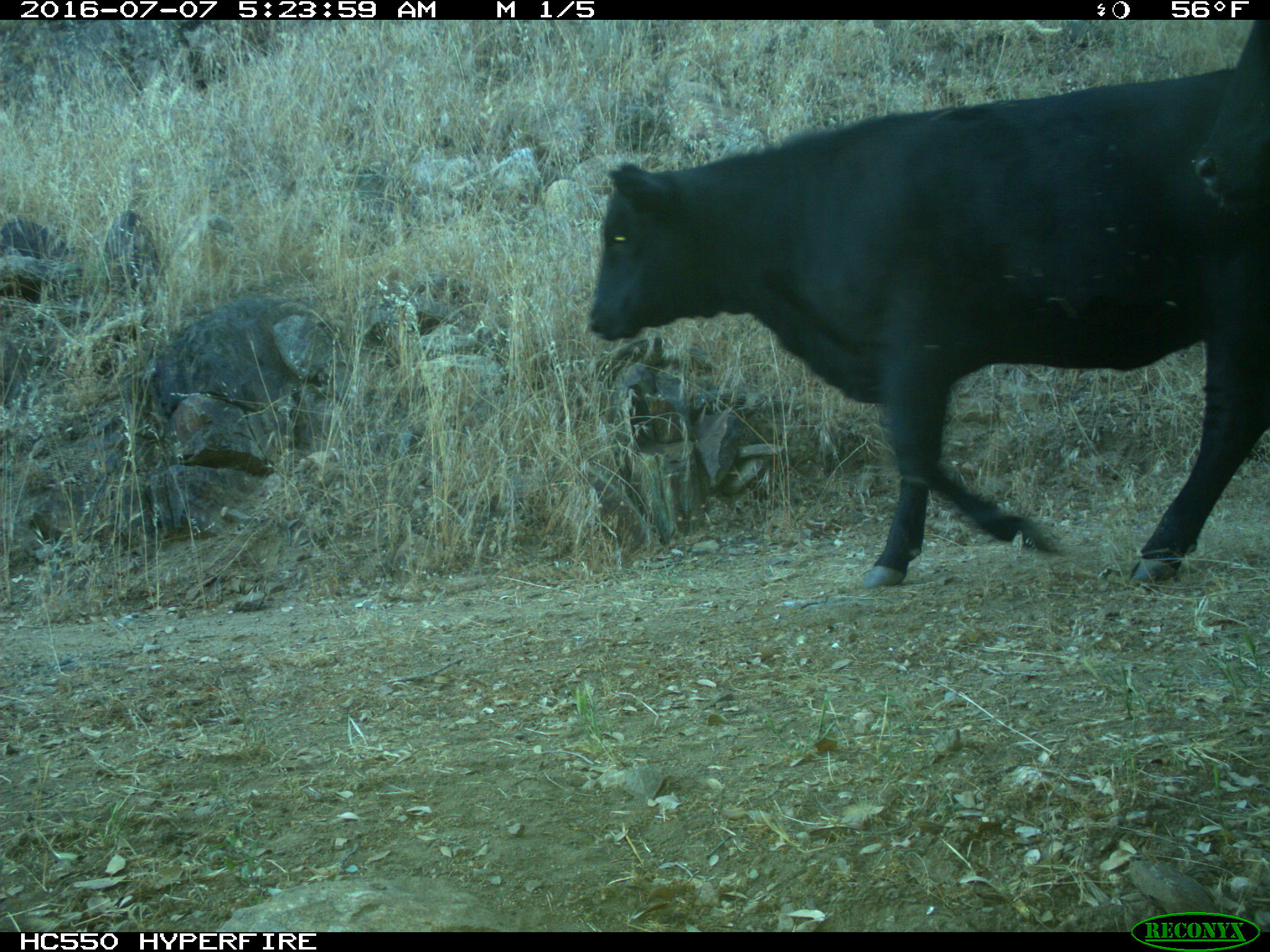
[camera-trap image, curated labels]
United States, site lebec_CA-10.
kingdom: Animalia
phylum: Chordata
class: Mammalia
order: Artiodactyla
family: Bovidae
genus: Bos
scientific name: Bos taurus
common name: domestic cow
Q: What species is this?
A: Bos taurus (domestic cow).